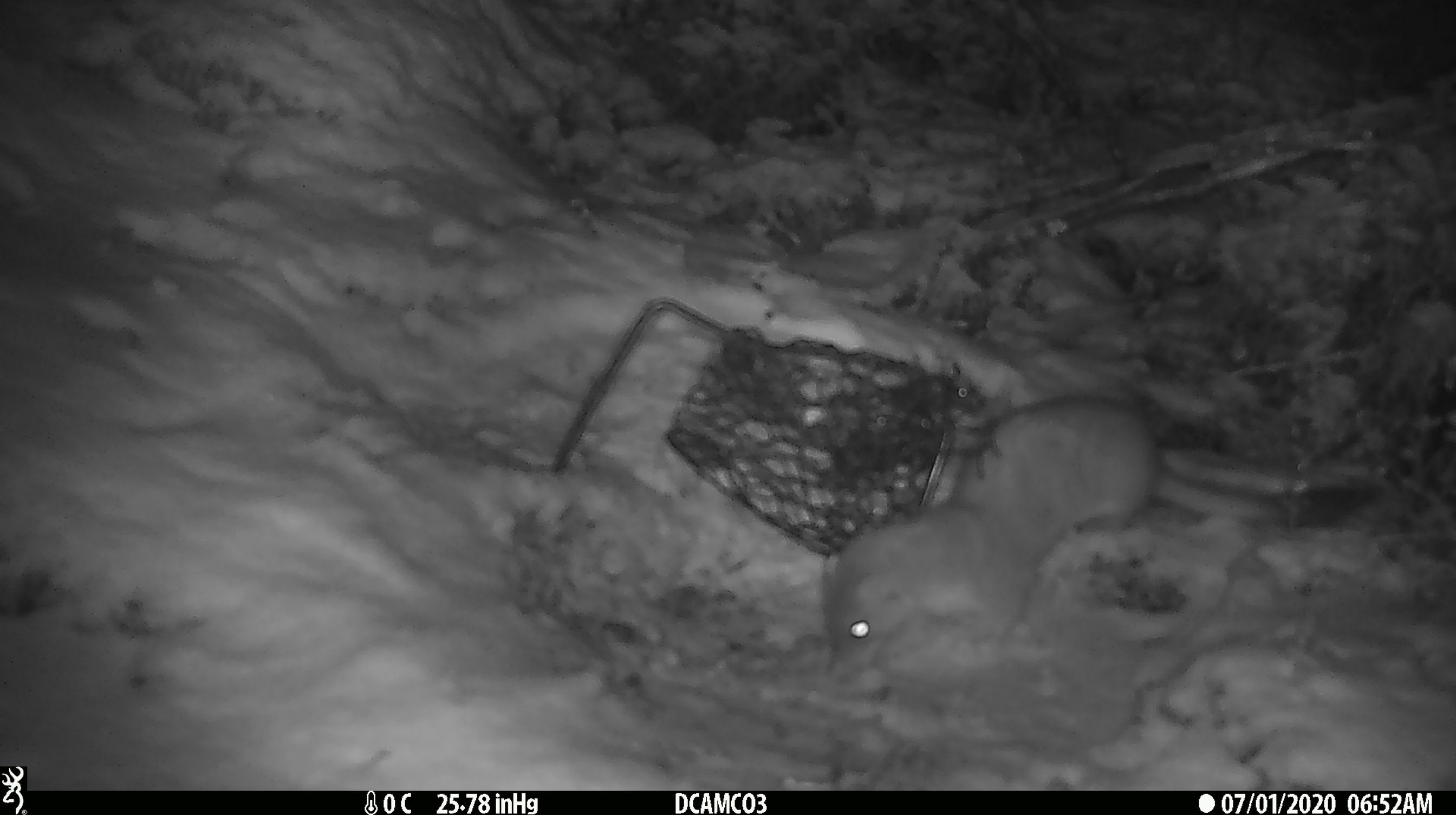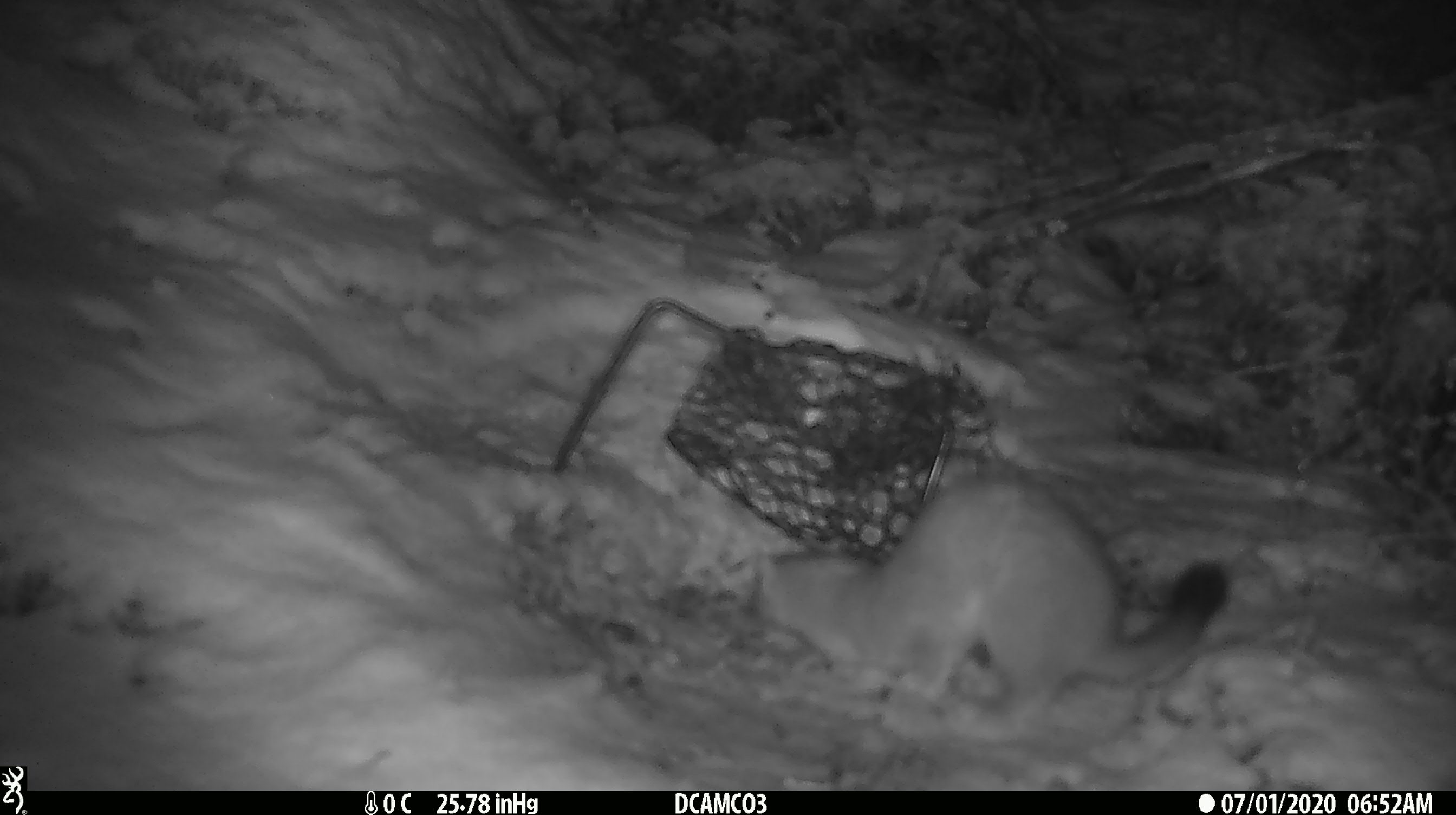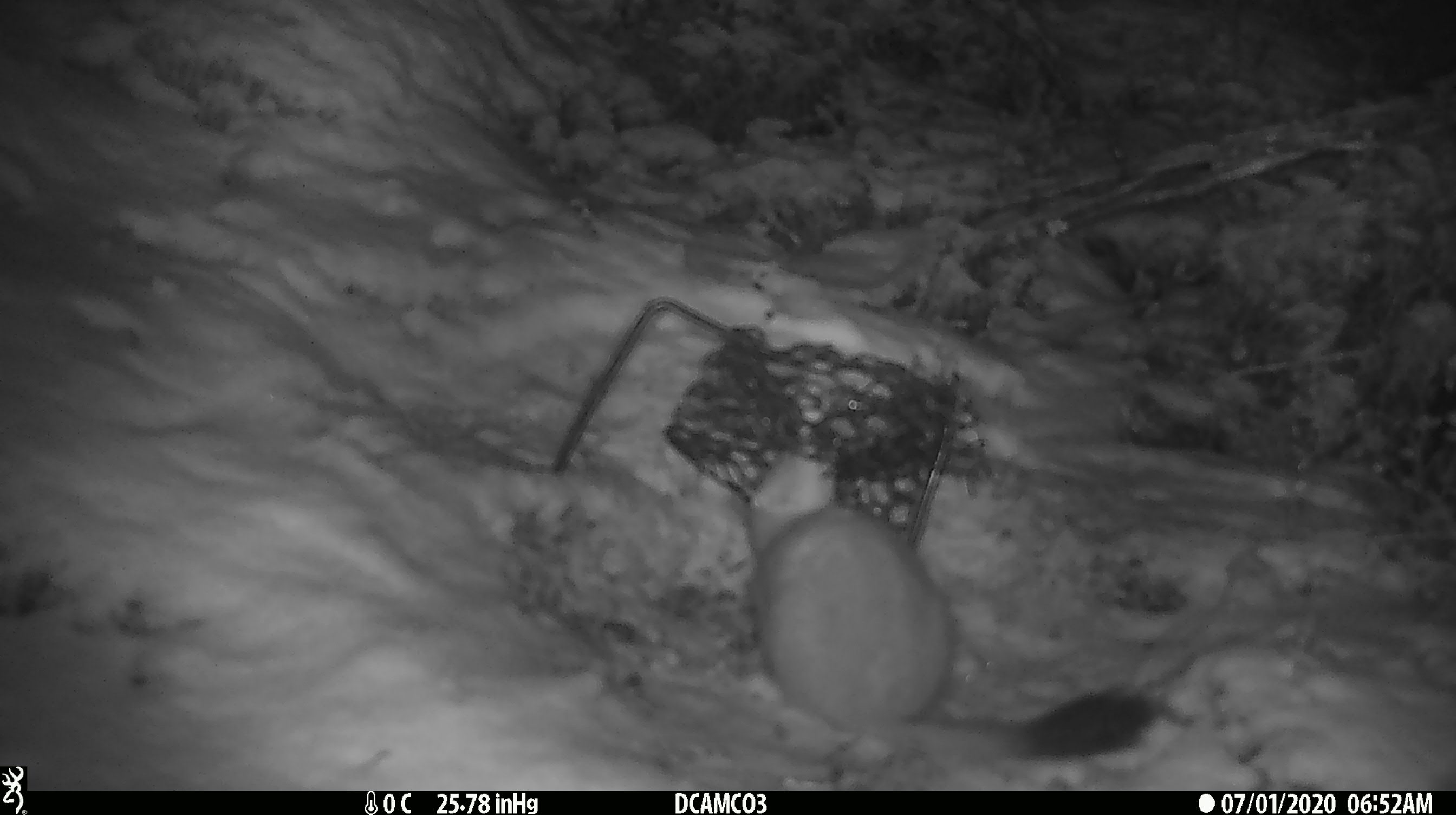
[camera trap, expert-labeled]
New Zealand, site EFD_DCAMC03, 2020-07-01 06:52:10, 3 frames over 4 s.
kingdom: Animalia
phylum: Chordata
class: Mammalia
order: Carnivora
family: Mustelidae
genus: Mustela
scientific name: Mustela erminea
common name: stoat